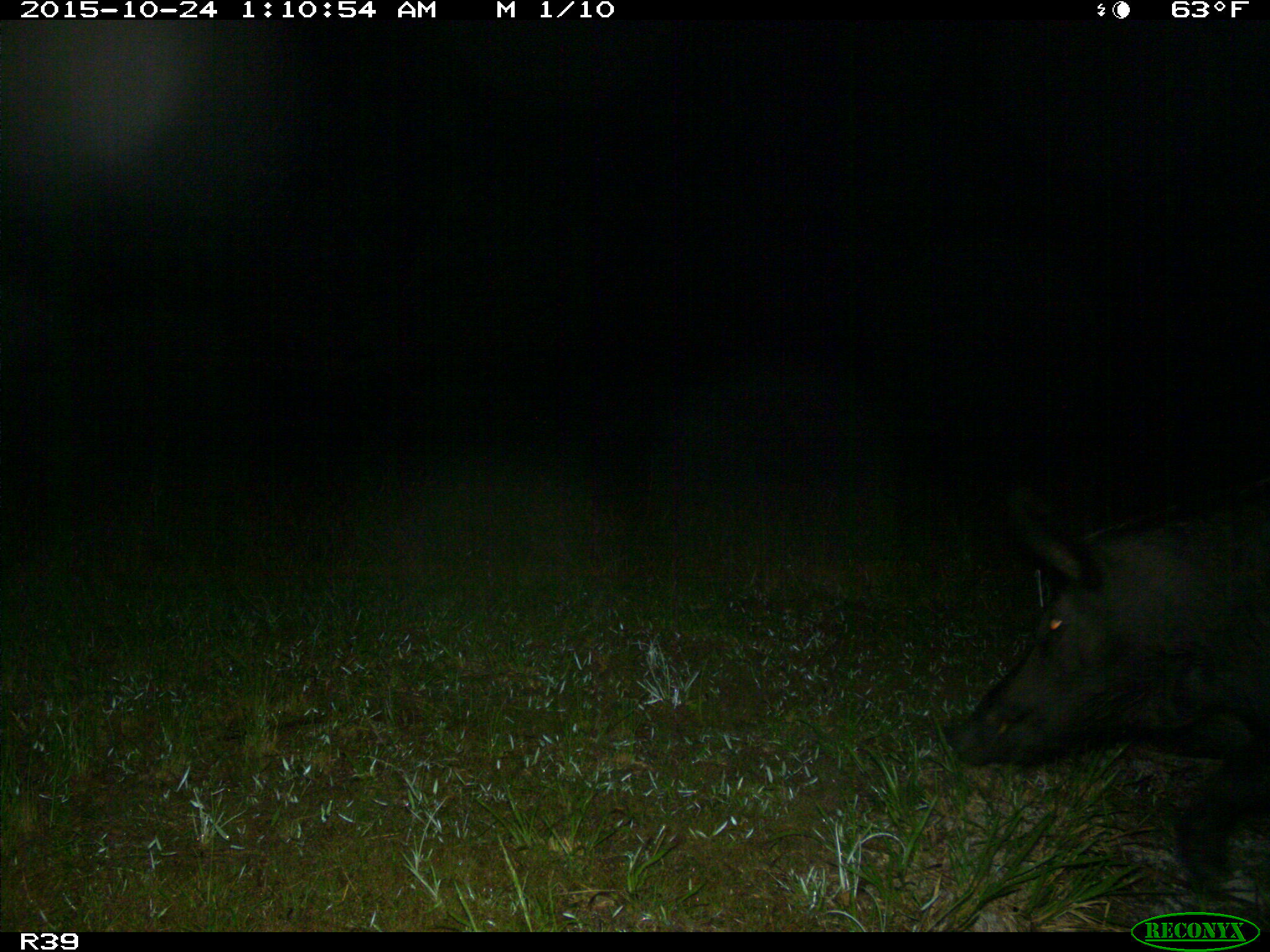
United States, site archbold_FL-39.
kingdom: Animalia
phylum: Chordata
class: Mammalia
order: Artiodactyla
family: Suidae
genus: Sus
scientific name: Sus scrofa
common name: wild boar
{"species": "Sus scrofa (wild boar)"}